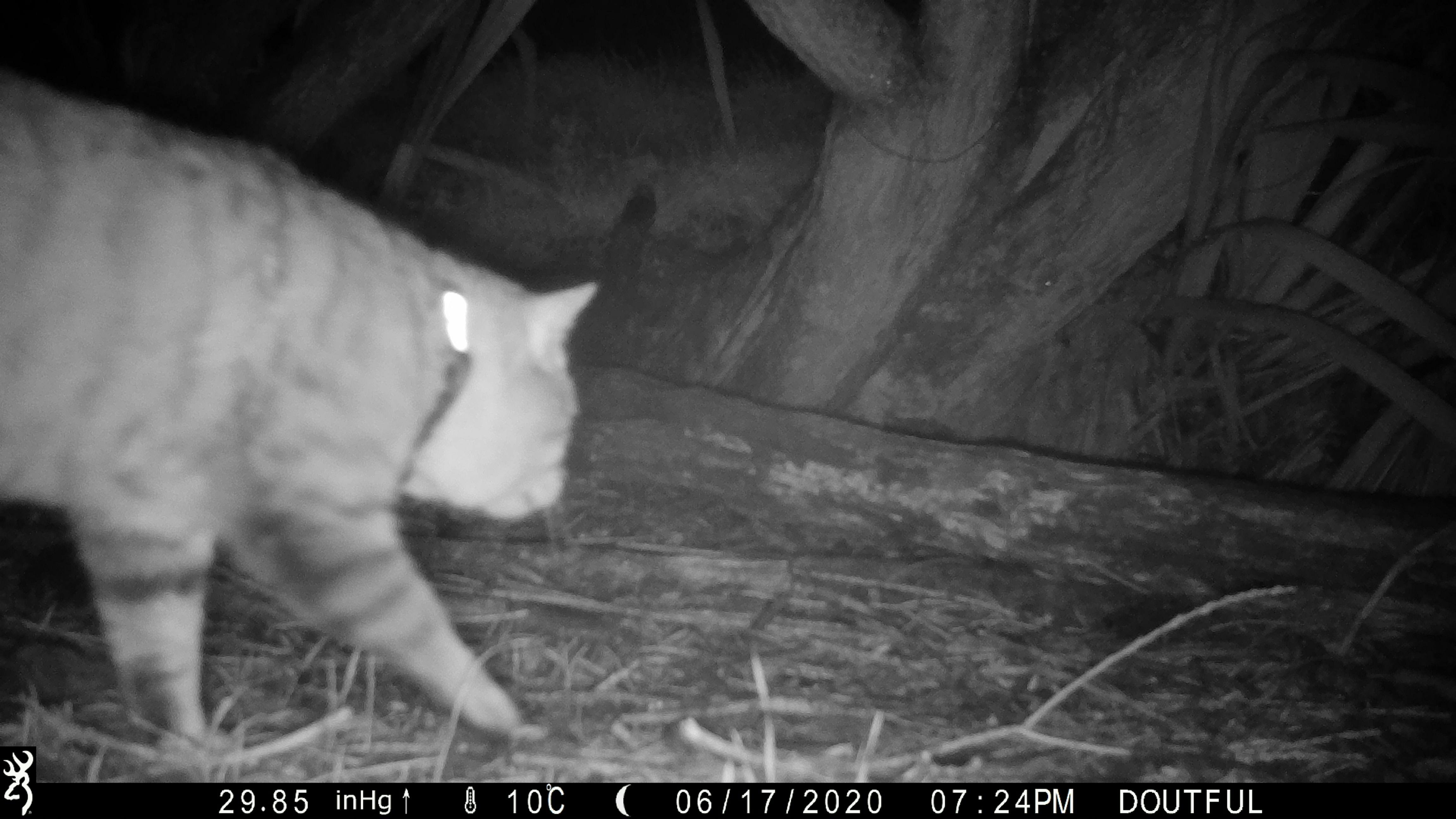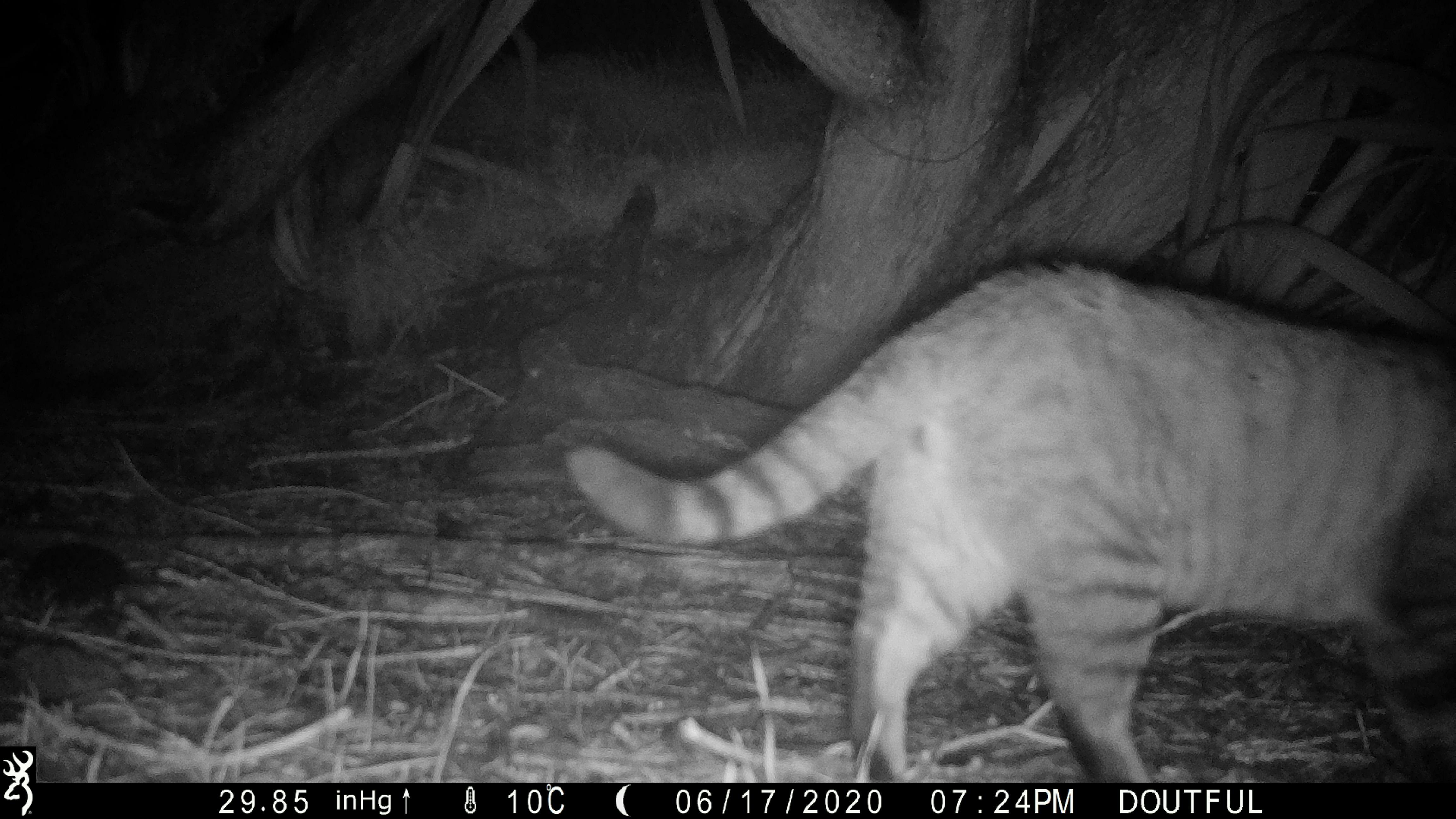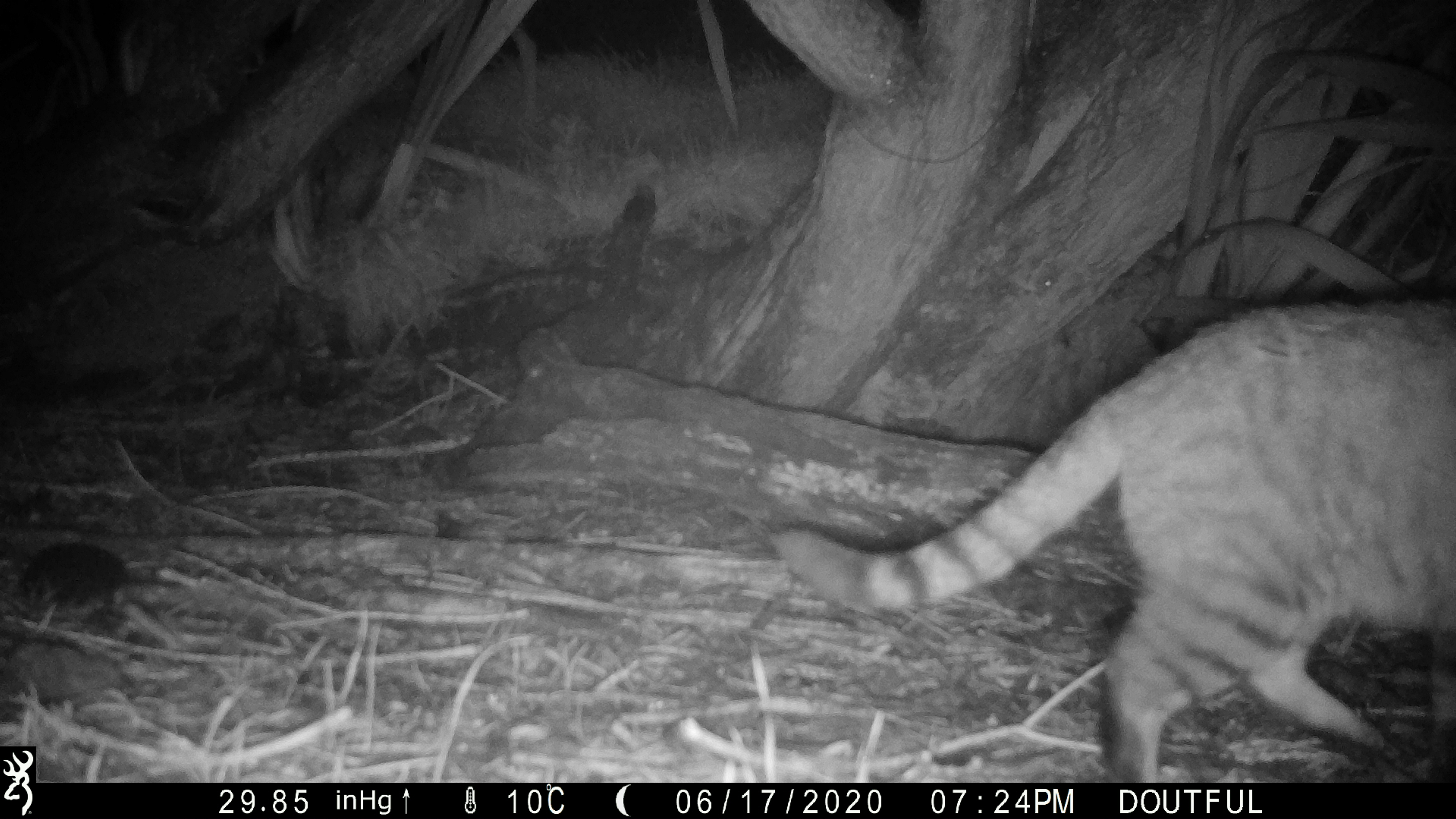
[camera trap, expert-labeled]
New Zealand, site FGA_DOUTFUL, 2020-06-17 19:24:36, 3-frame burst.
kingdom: Animalia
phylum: Chordata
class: Mammalia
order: Carnivora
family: Felidae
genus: Felis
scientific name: Felis catus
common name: domestic cat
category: cat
Cat (domestic cat) (Felis catus).